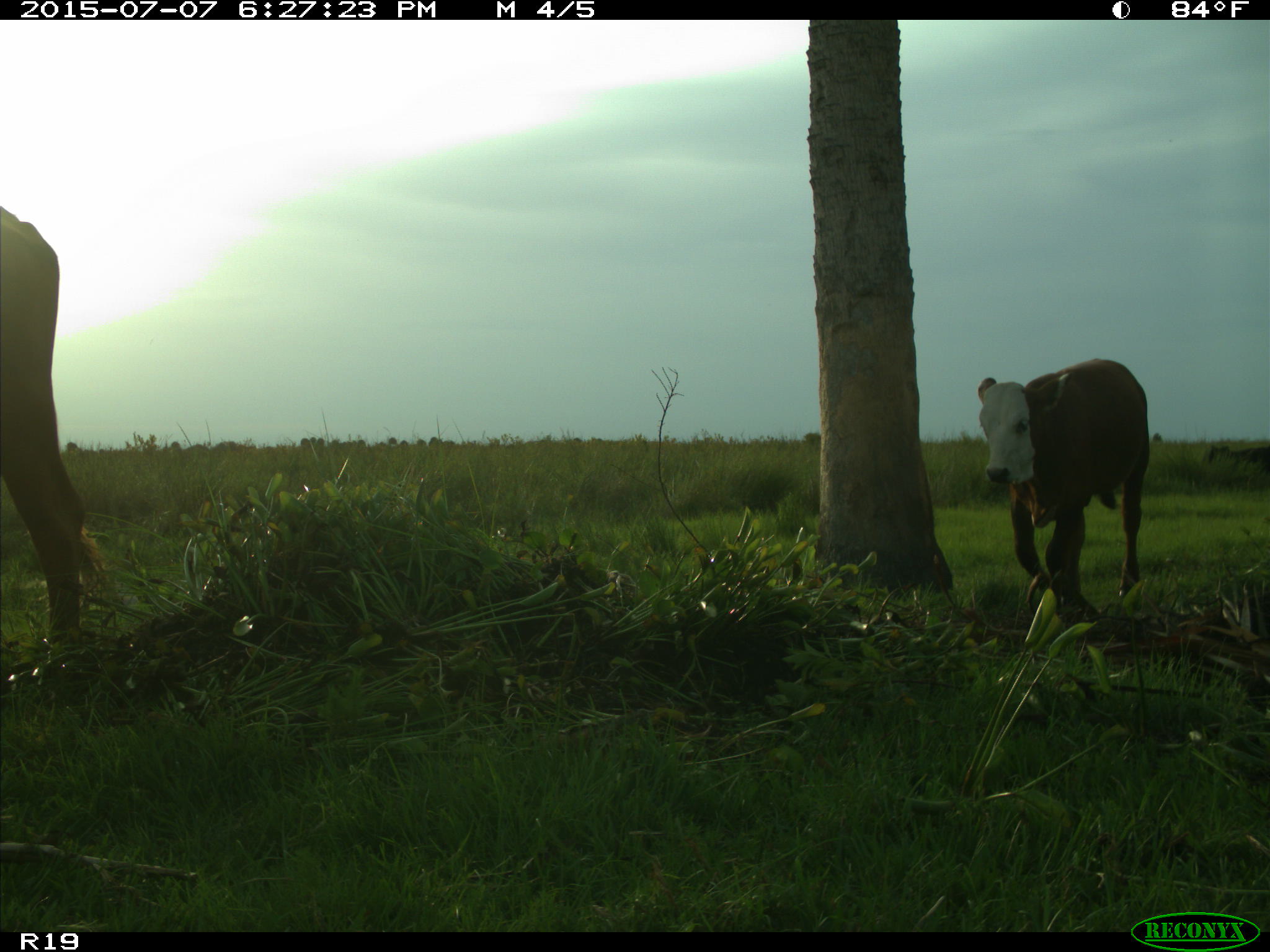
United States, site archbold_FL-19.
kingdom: Animalia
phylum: Chordata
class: Mammalia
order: Artiodactyla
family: Bovidae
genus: Bos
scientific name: Bos taurus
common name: domestic cow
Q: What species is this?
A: Bos taurus (domestic cow).